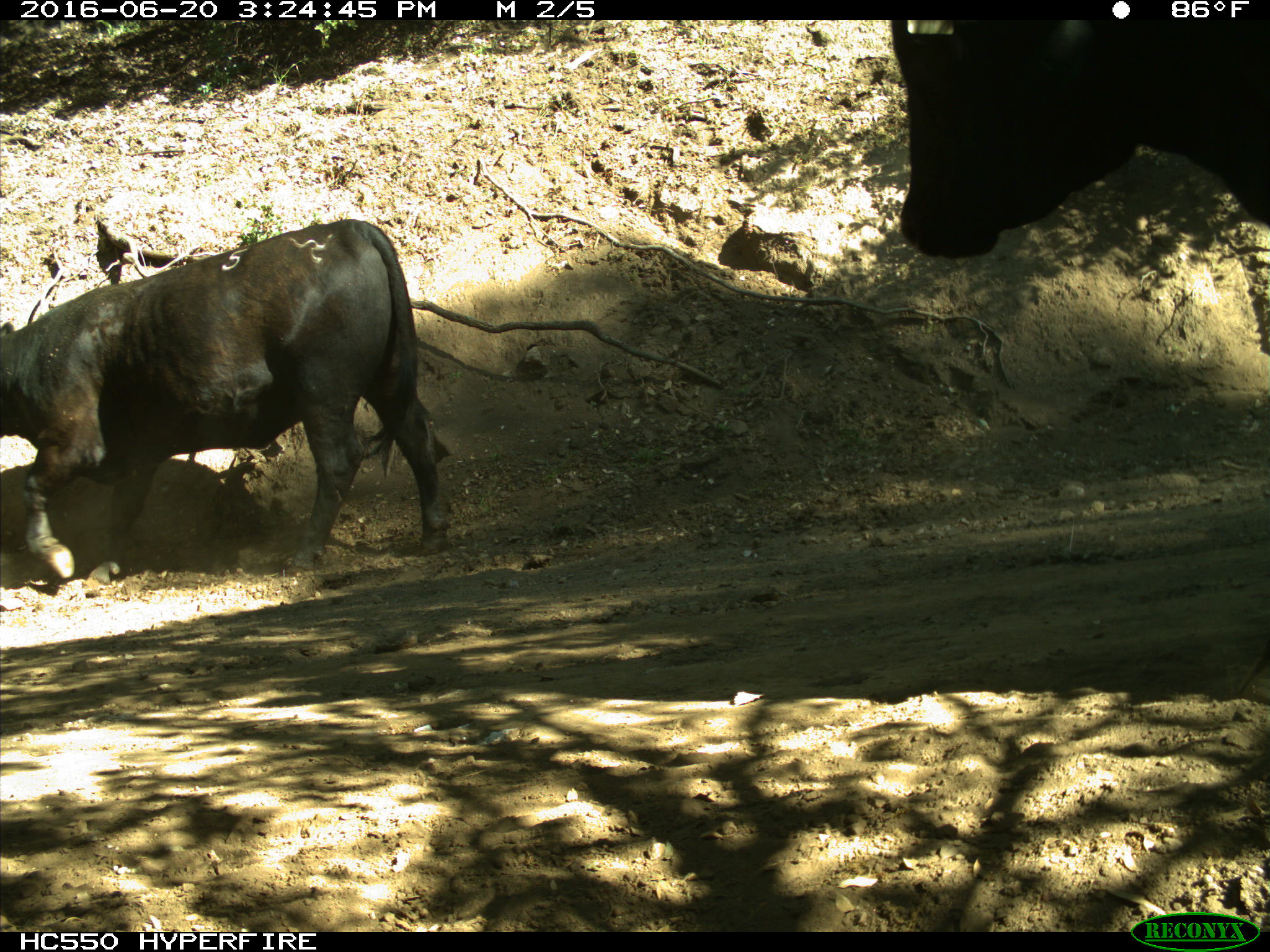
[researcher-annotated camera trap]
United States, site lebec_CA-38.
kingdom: Animalia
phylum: Chordata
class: Mammalia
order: Artiodactyla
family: Bovidae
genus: Bos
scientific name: Bos taurus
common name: domestic cow